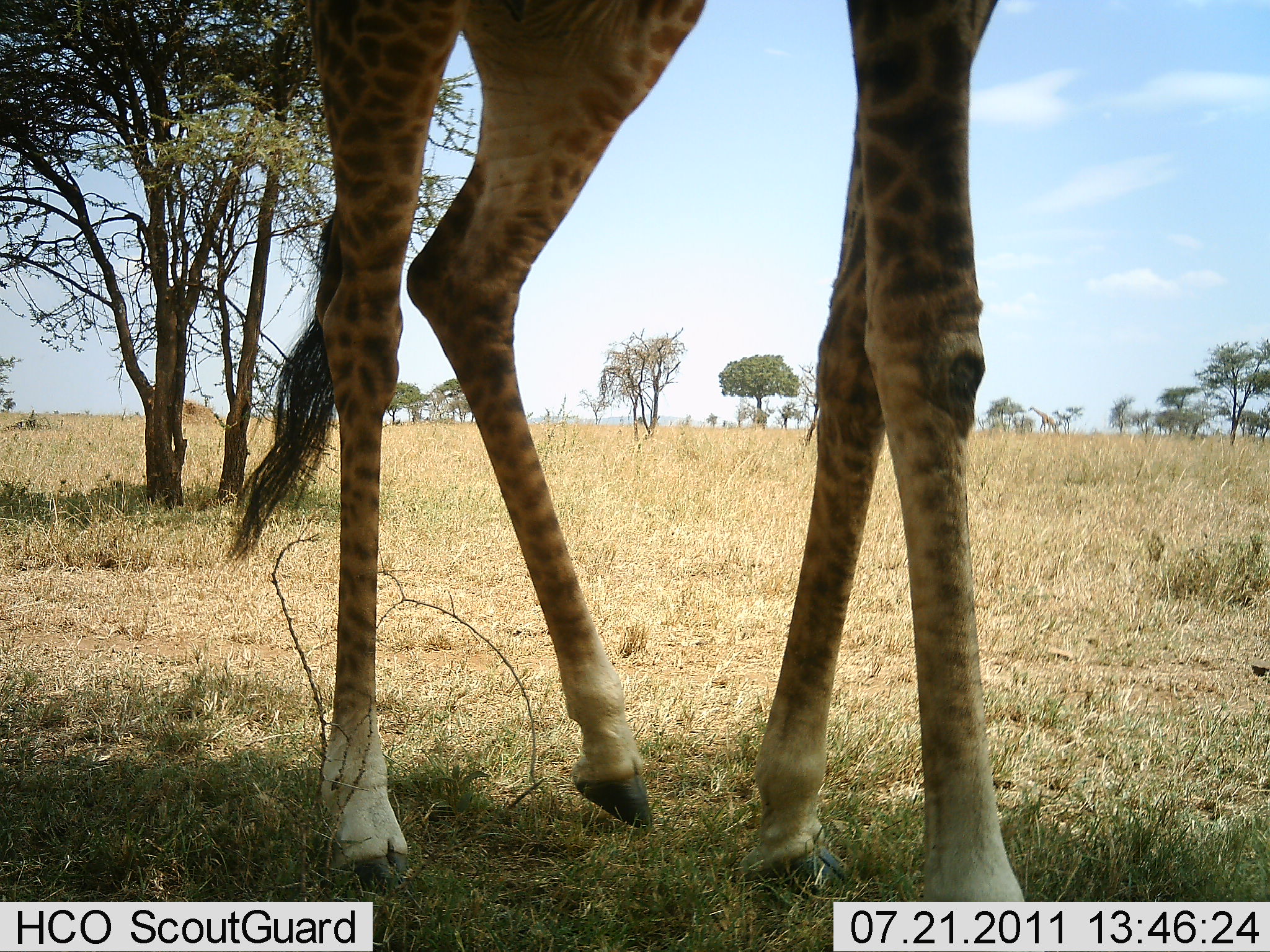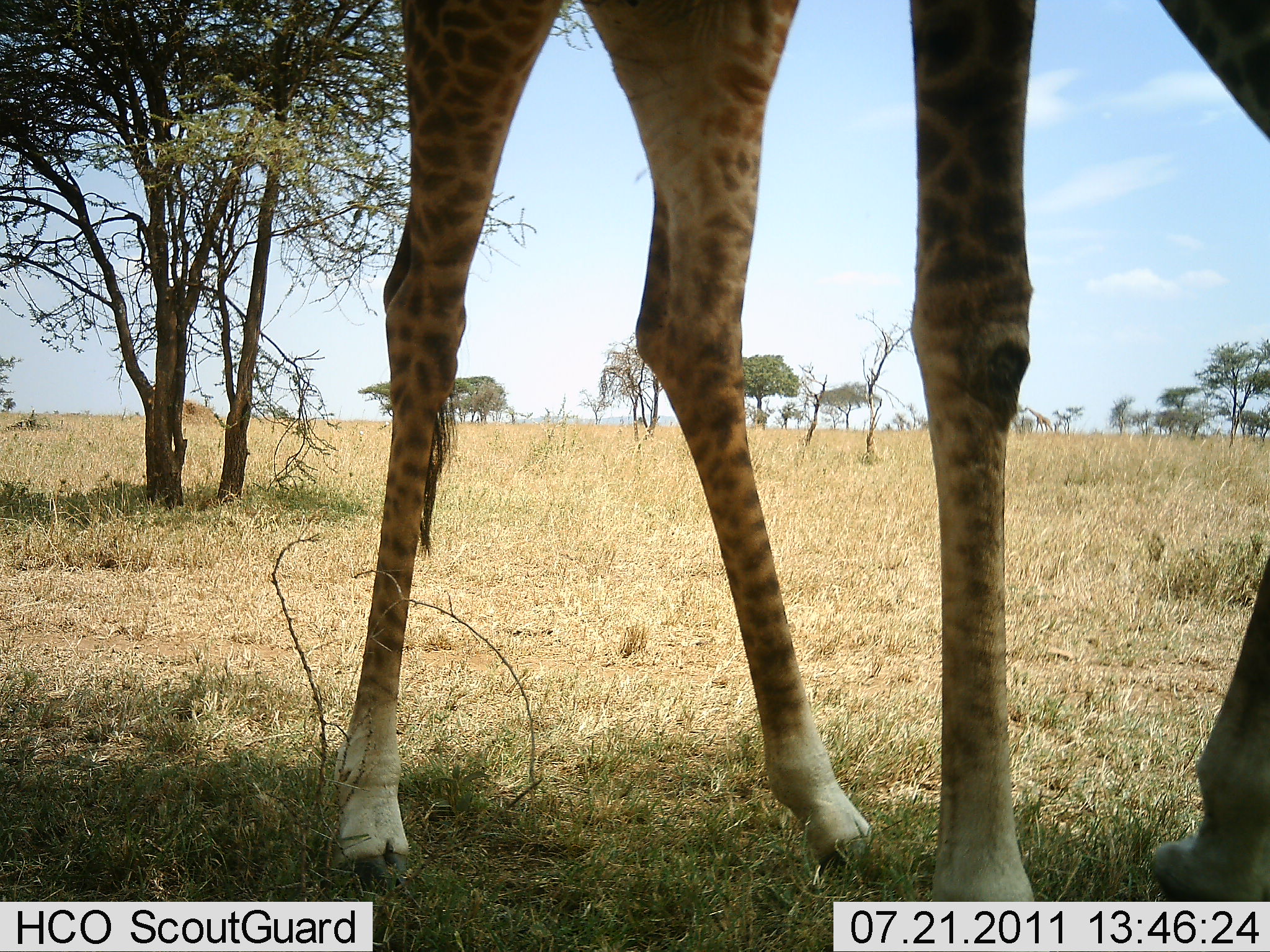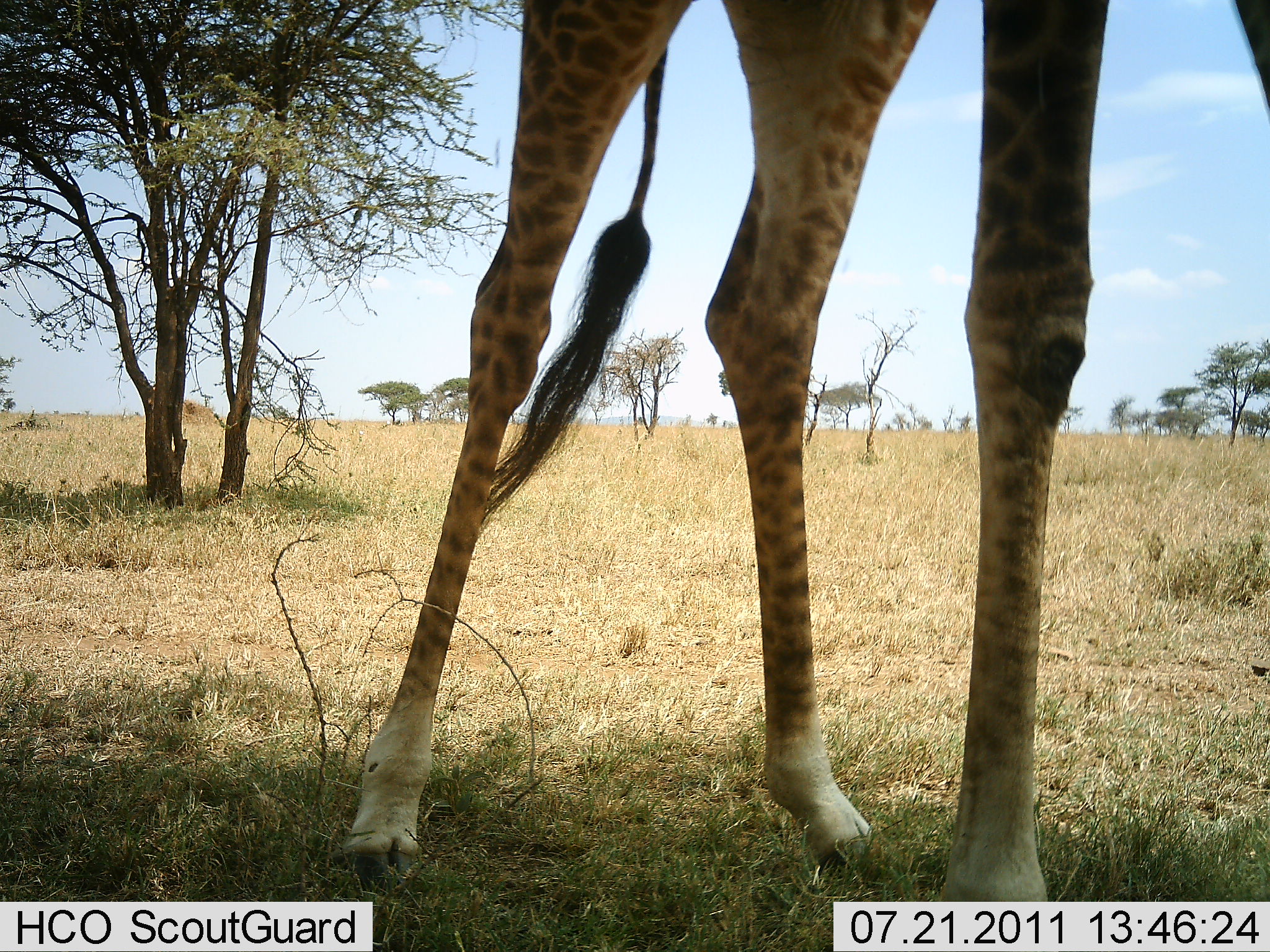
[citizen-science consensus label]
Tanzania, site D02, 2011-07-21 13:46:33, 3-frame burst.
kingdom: Animalia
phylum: Chordata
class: Mammalia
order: Artiodactyla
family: Giraffidae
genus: Giraffa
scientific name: Giraffa camelopardalis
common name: giraffe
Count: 1.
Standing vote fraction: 46%.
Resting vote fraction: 0%.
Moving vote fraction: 54%.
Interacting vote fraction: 0%.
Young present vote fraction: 0%.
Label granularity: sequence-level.